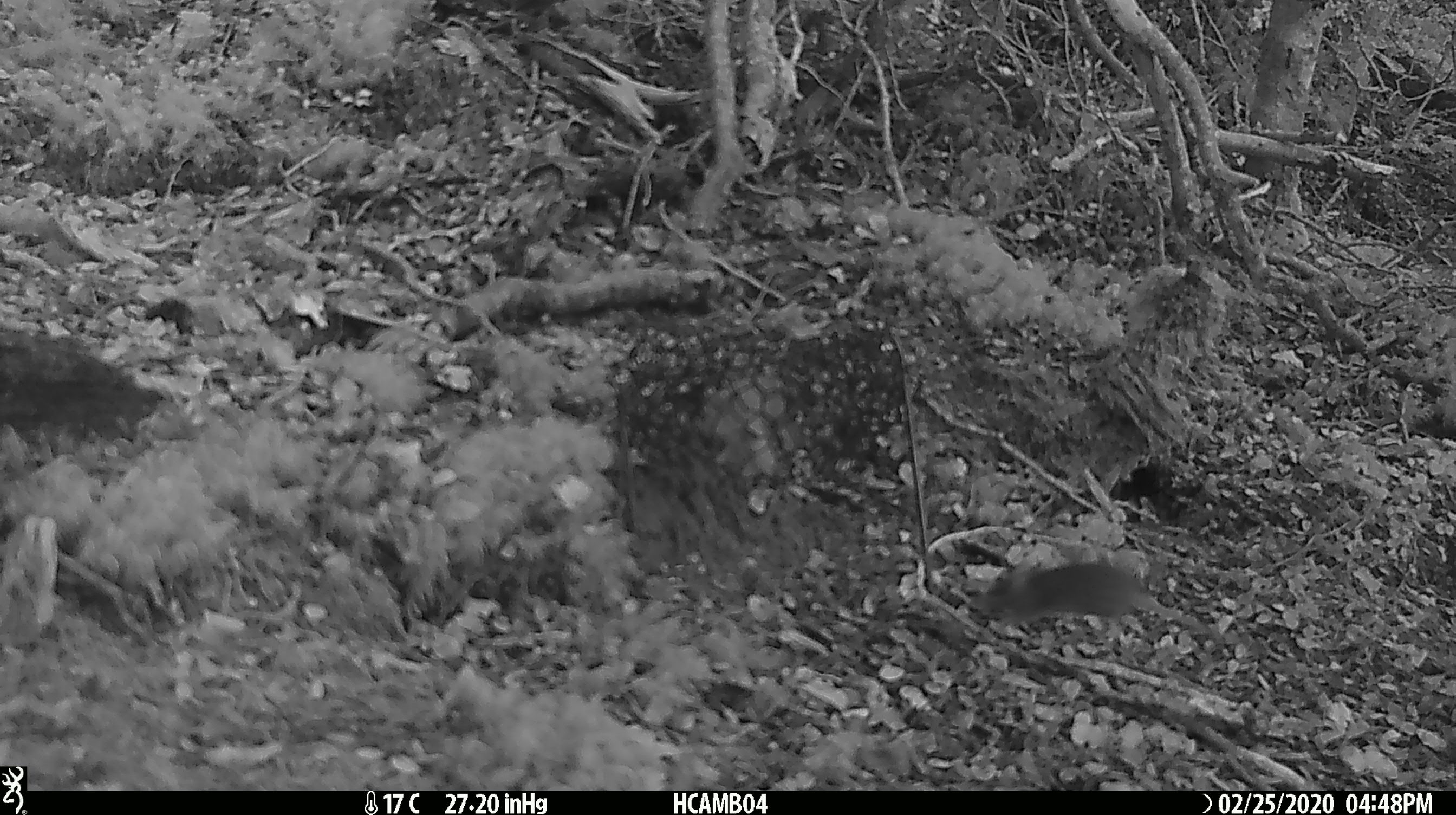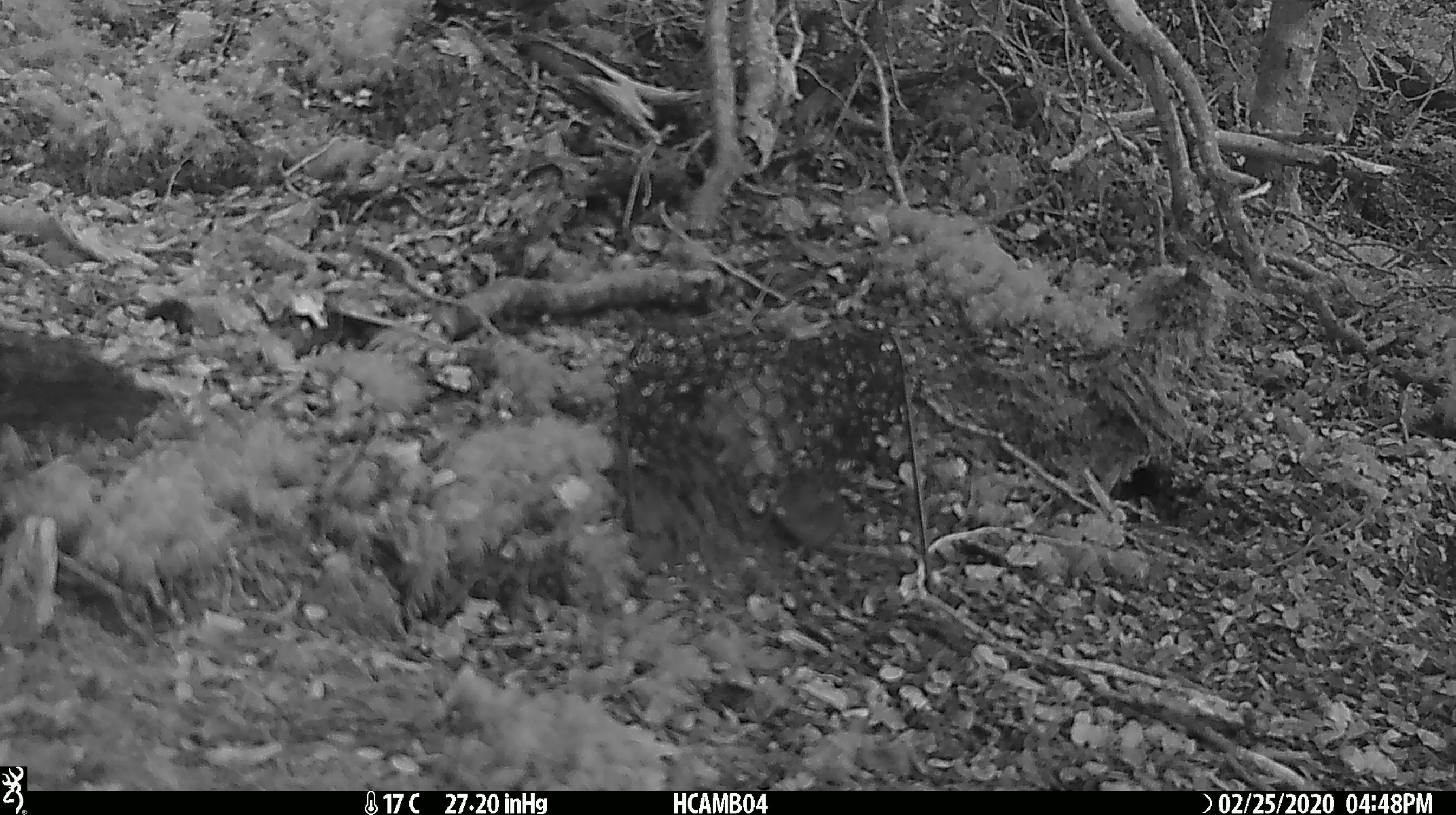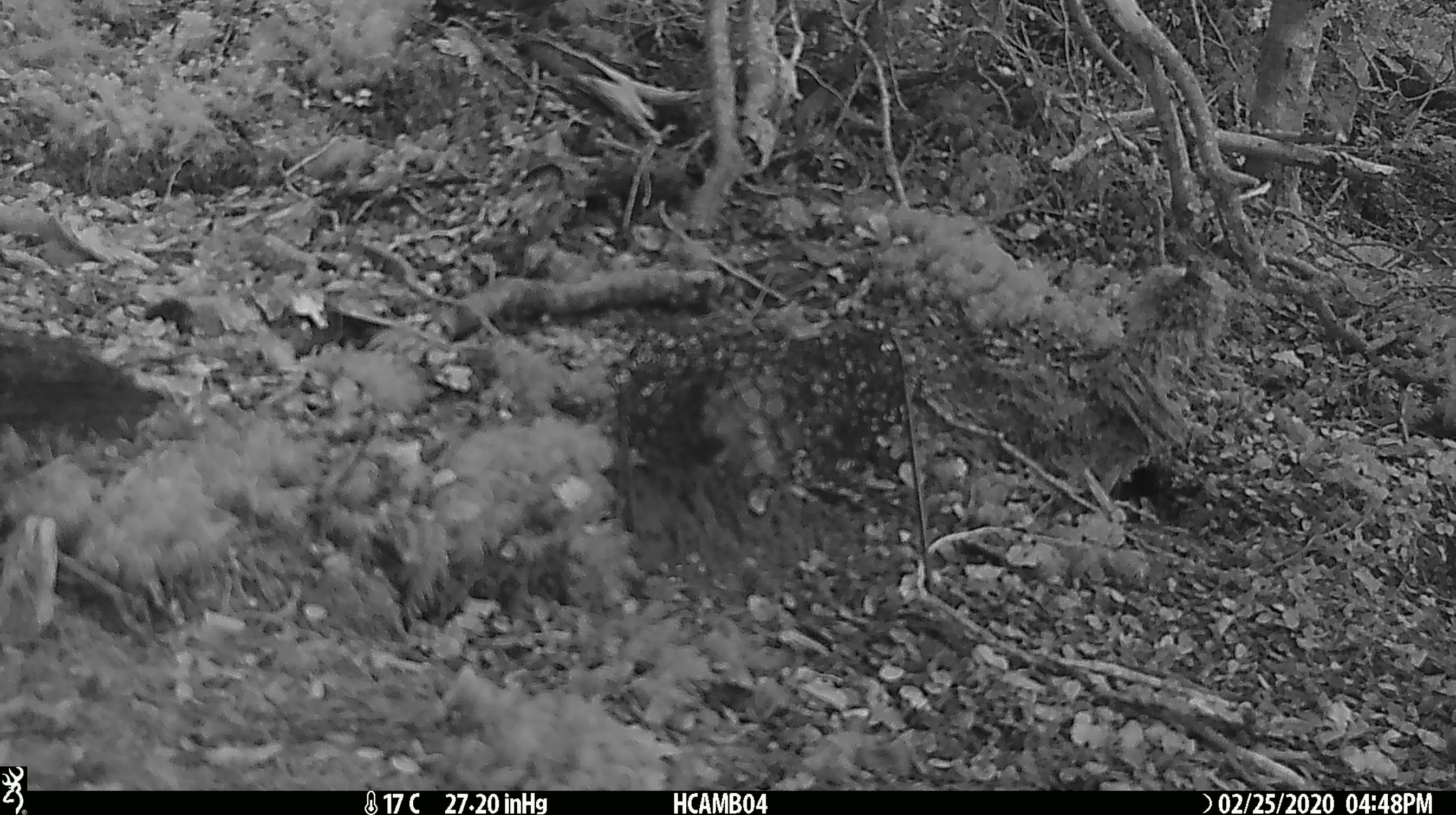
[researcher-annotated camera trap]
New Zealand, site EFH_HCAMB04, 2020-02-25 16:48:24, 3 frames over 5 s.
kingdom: Animalia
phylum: Chordata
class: Mammalia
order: Rodentia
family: Muridae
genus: Mus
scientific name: Mus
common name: mouse